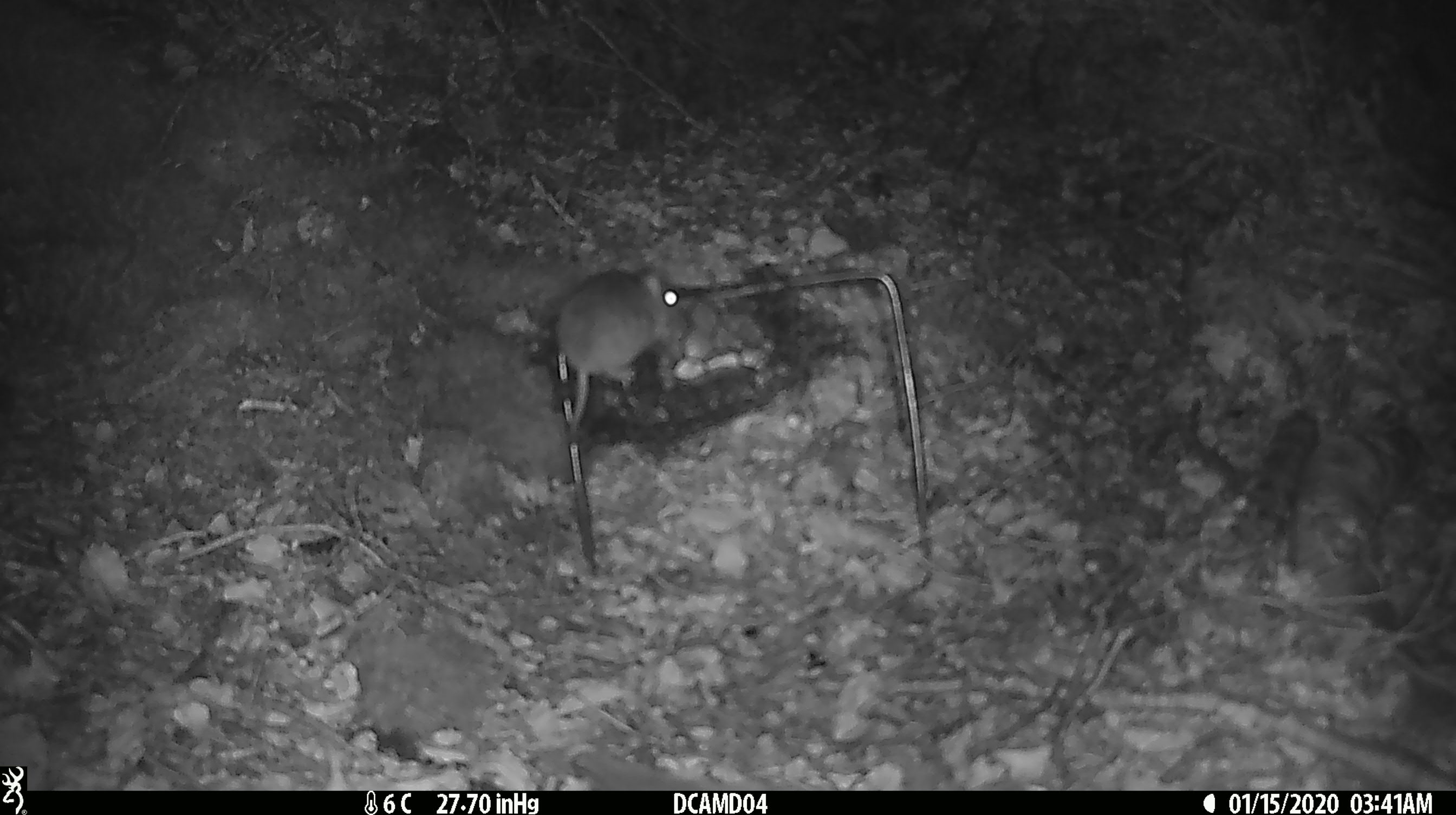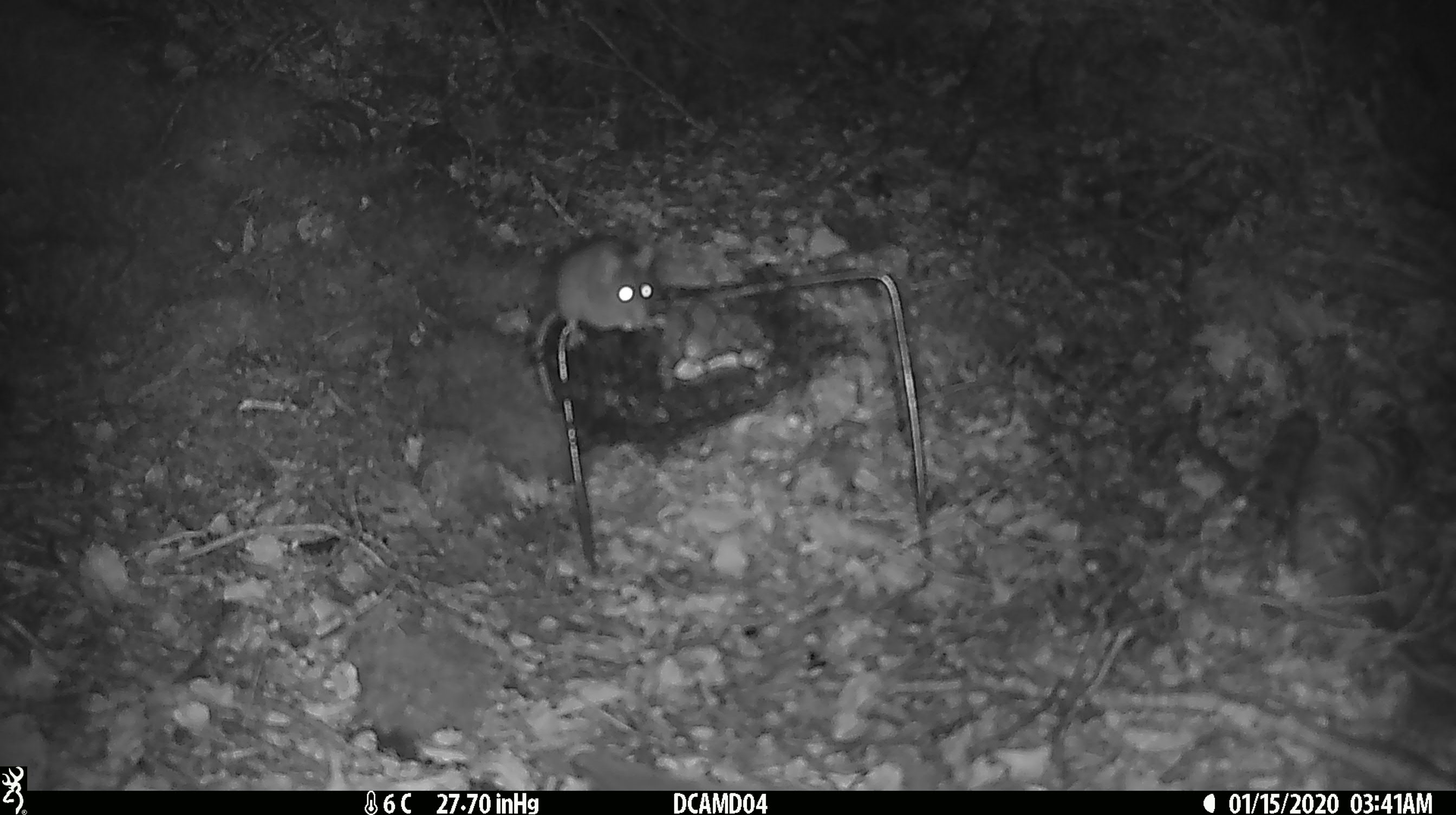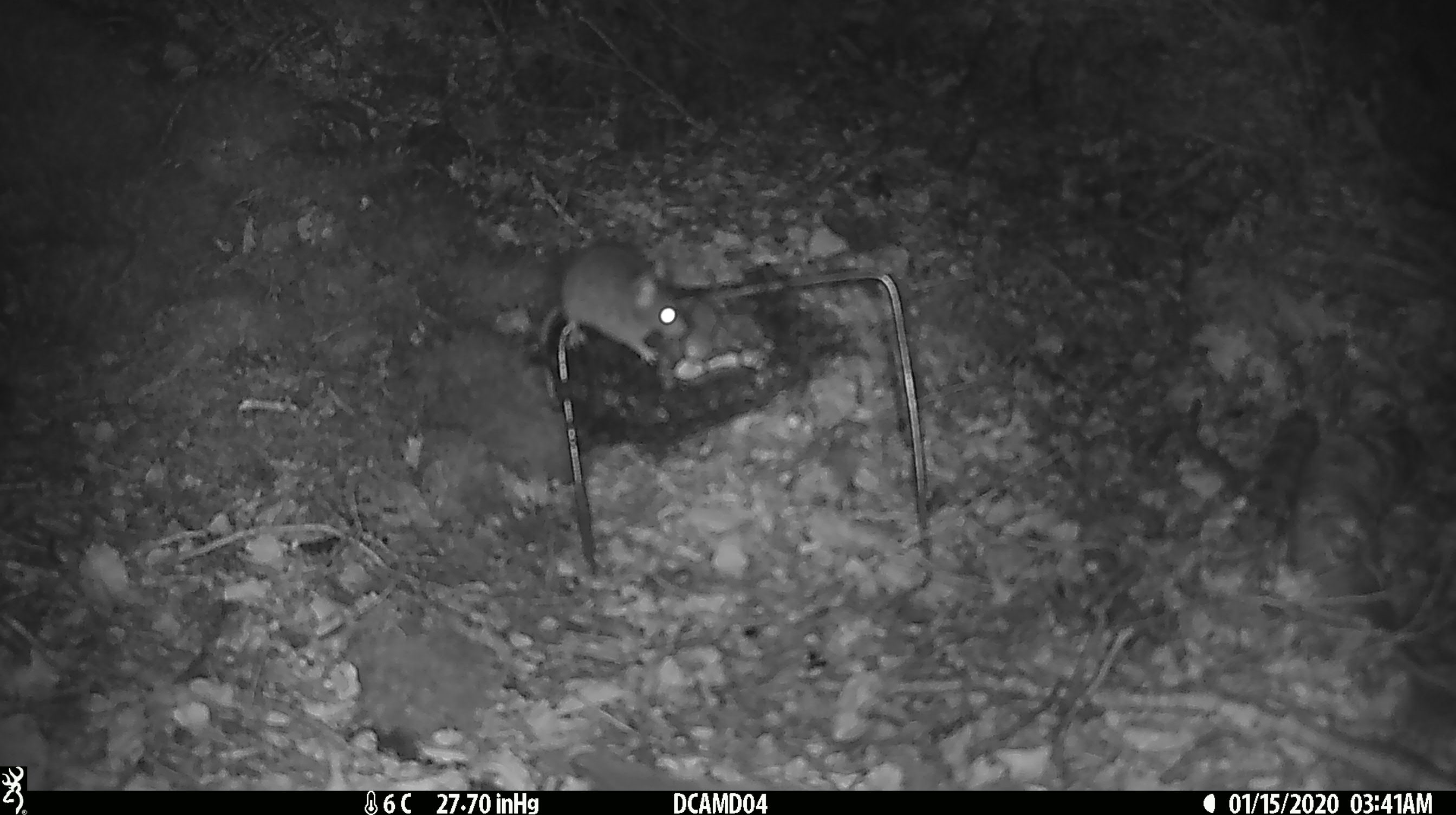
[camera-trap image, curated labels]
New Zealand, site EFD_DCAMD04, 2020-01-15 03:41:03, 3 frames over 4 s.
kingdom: Animalia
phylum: Chordata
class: Mammalia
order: Rodentia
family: Muridae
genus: Mus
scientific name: Mus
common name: mouse